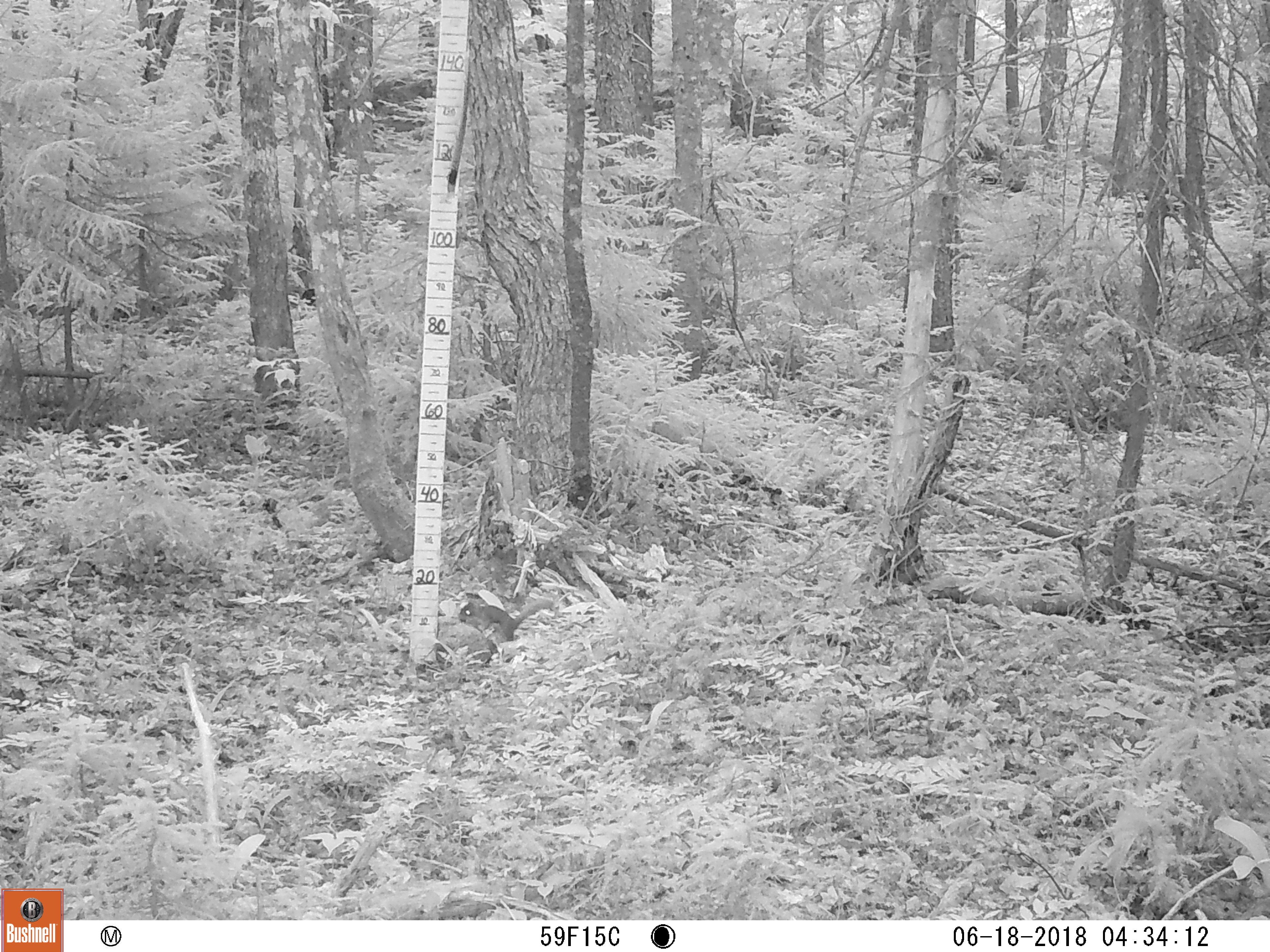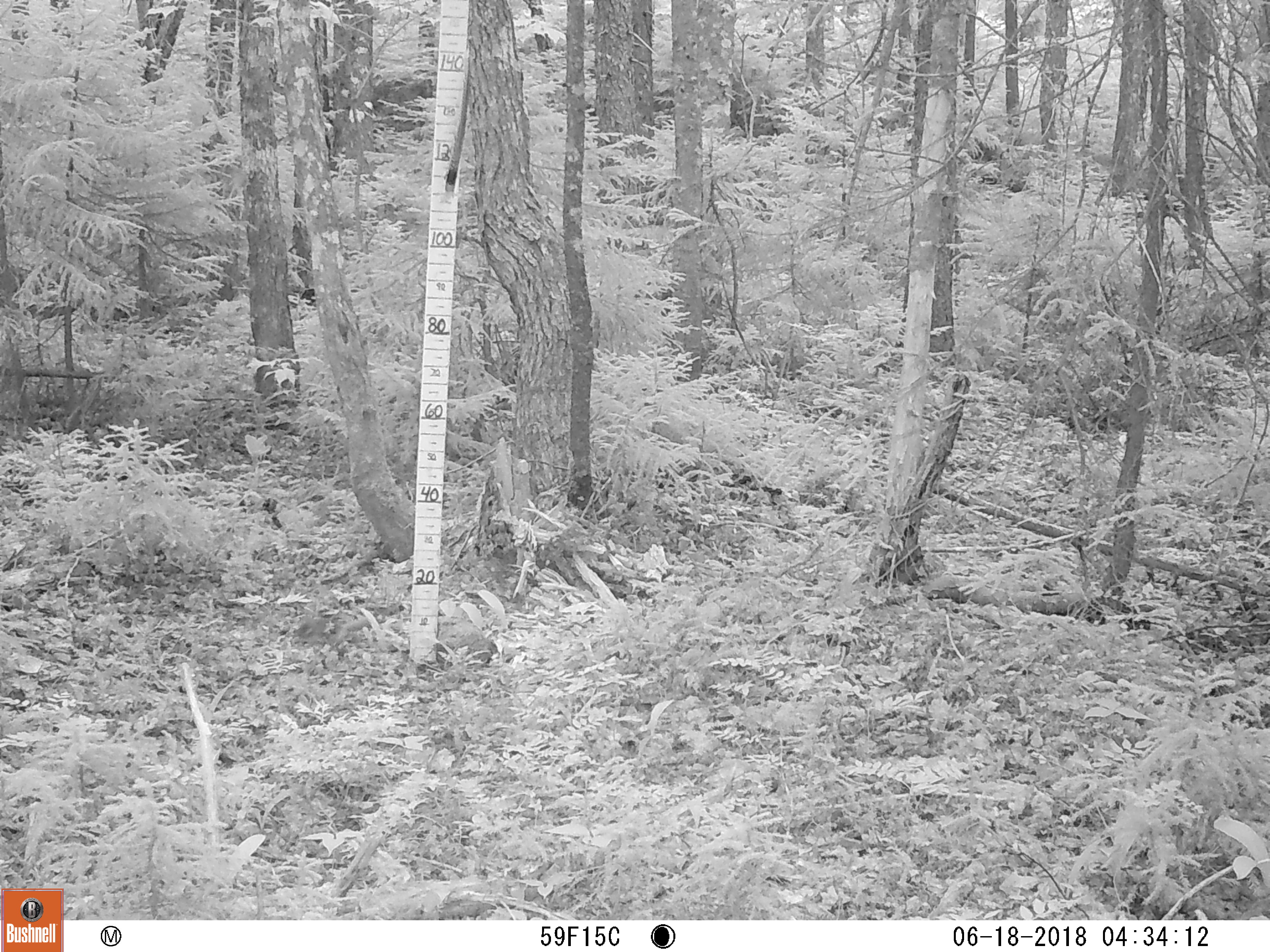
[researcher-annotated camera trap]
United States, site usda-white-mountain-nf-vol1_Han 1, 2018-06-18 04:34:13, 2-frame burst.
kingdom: Animalia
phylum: Chordata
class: Mammalia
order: Rodentia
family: Sciuridae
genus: Tamiasciurus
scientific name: Tamiasciurus hudsonicus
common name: red squirrel